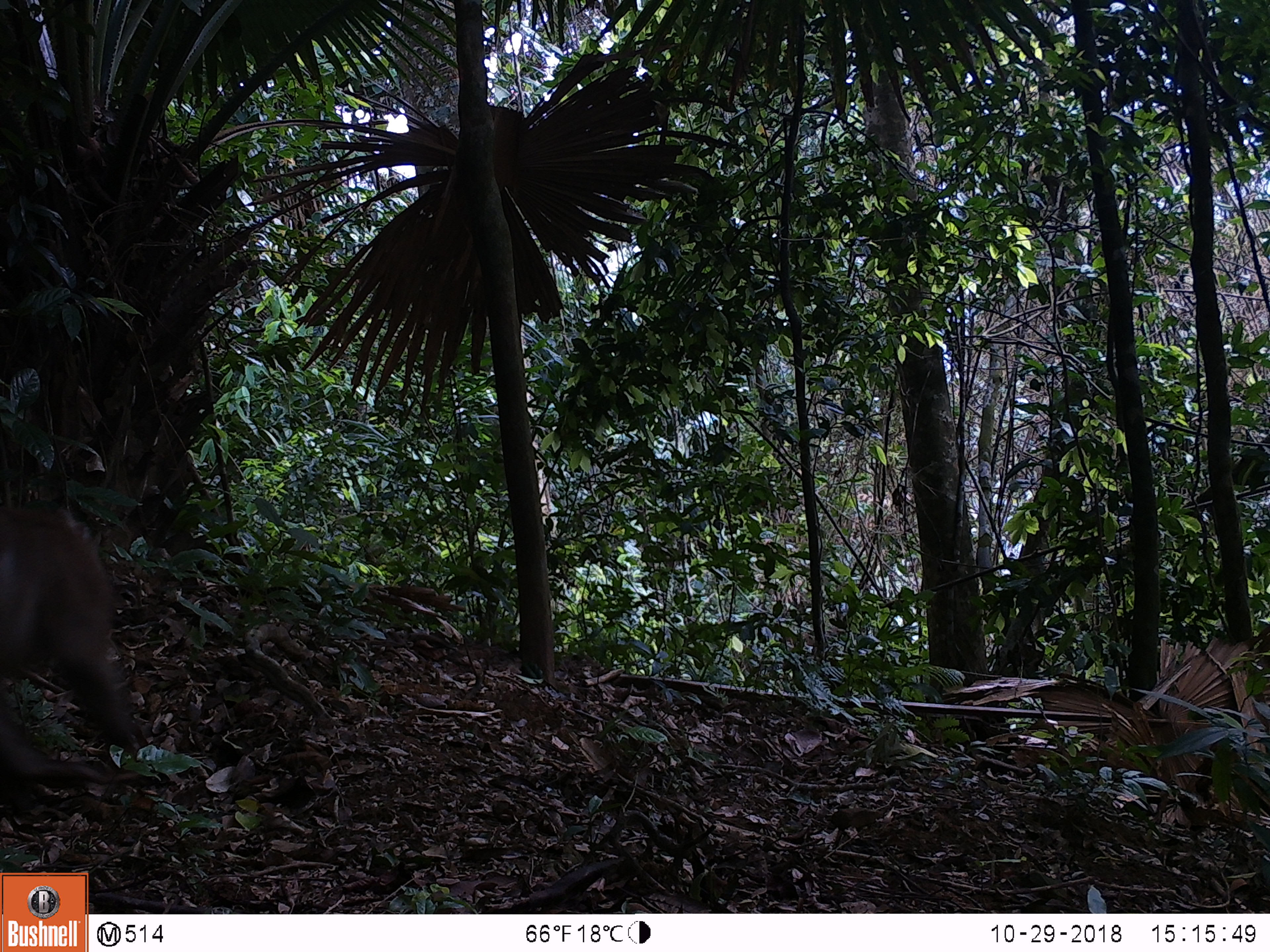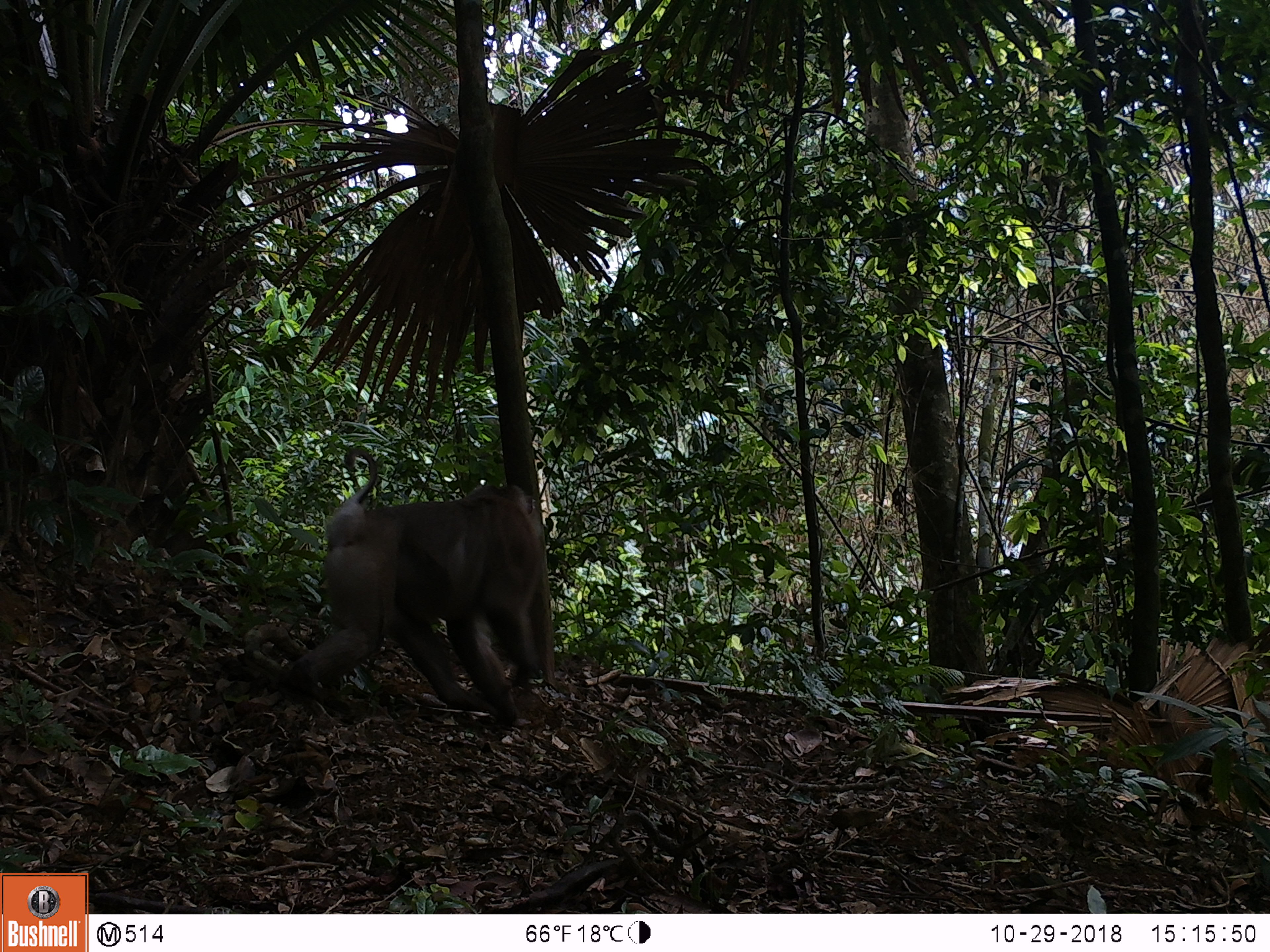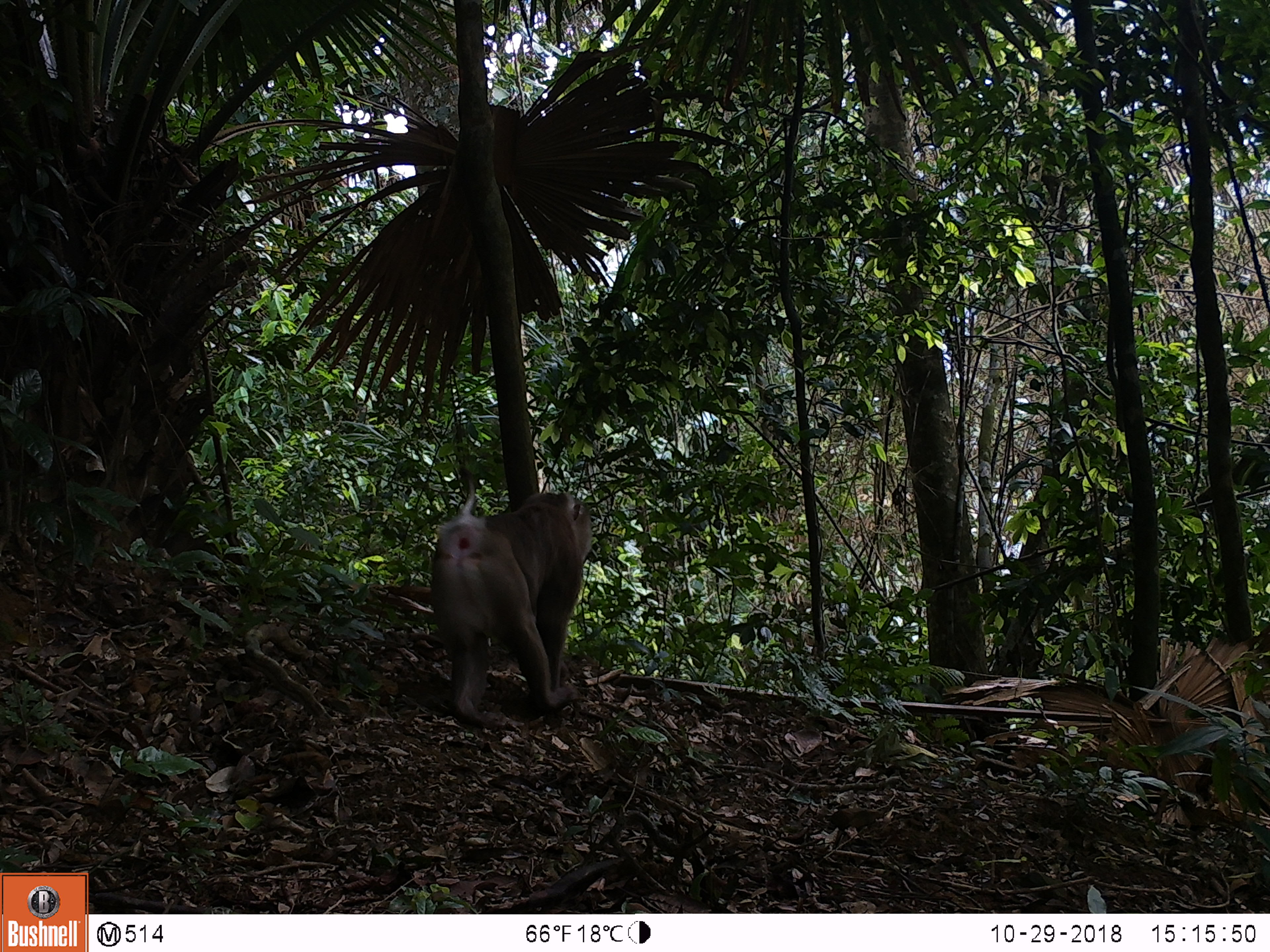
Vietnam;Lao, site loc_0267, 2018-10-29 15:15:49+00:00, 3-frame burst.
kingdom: Animalia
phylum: Chordata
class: Mammalia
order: Primates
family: Cercopithecidae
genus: Macaca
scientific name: Macaca nemestrina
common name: pig-tailed macaque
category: pig tailed macaque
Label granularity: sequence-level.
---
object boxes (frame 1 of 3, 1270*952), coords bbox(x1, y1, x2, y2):
pig tailed macaque: bbox(0, 501, 137, 788)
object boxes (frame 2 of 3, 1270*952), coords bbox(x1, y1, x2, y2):
pig tailed macaque: bbox(271, 443, 559, 726)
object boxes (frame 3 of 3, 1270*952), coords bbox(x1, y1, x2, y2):
pig tailed macaque: bbox(430, 463, 592, 728)